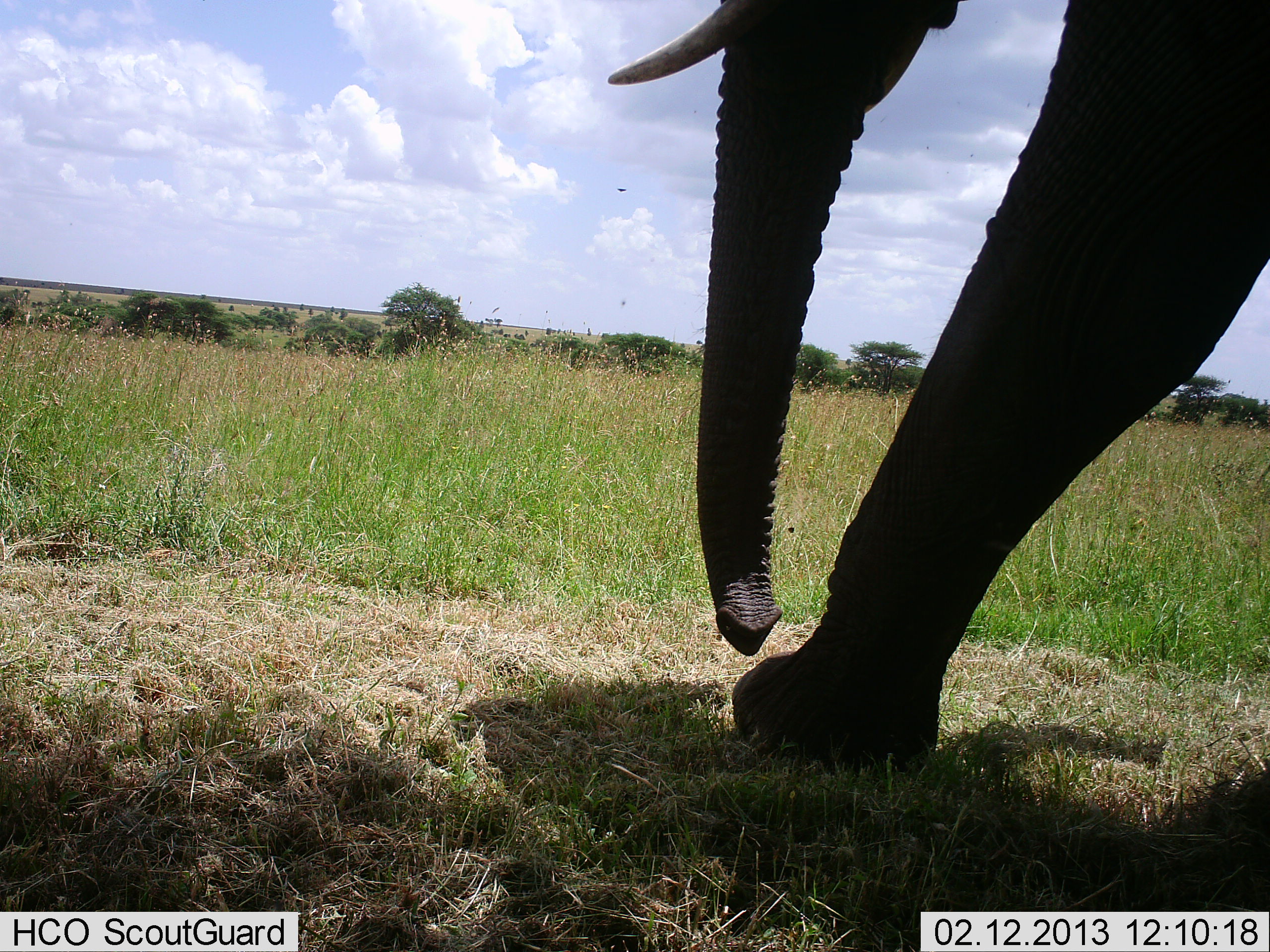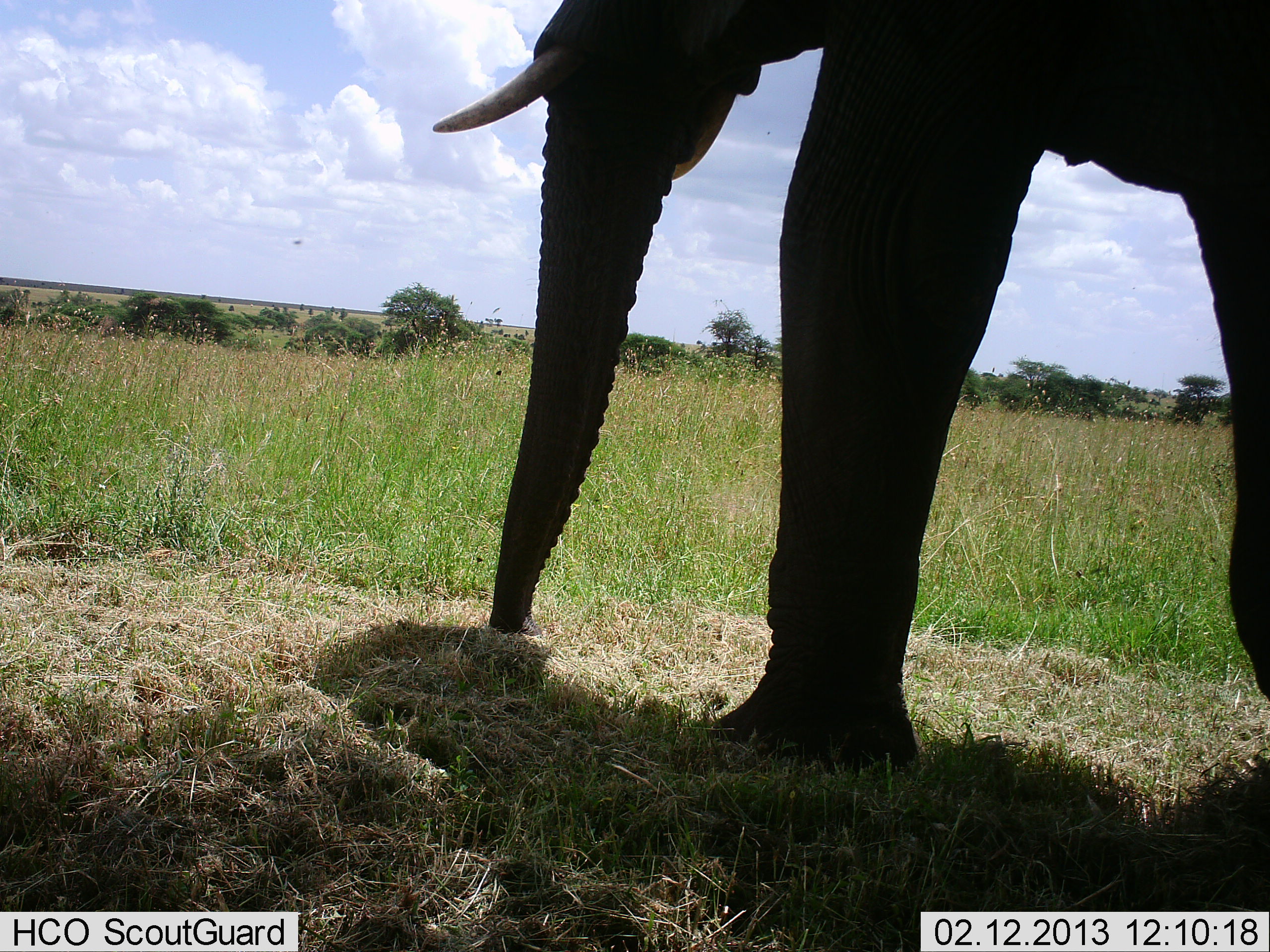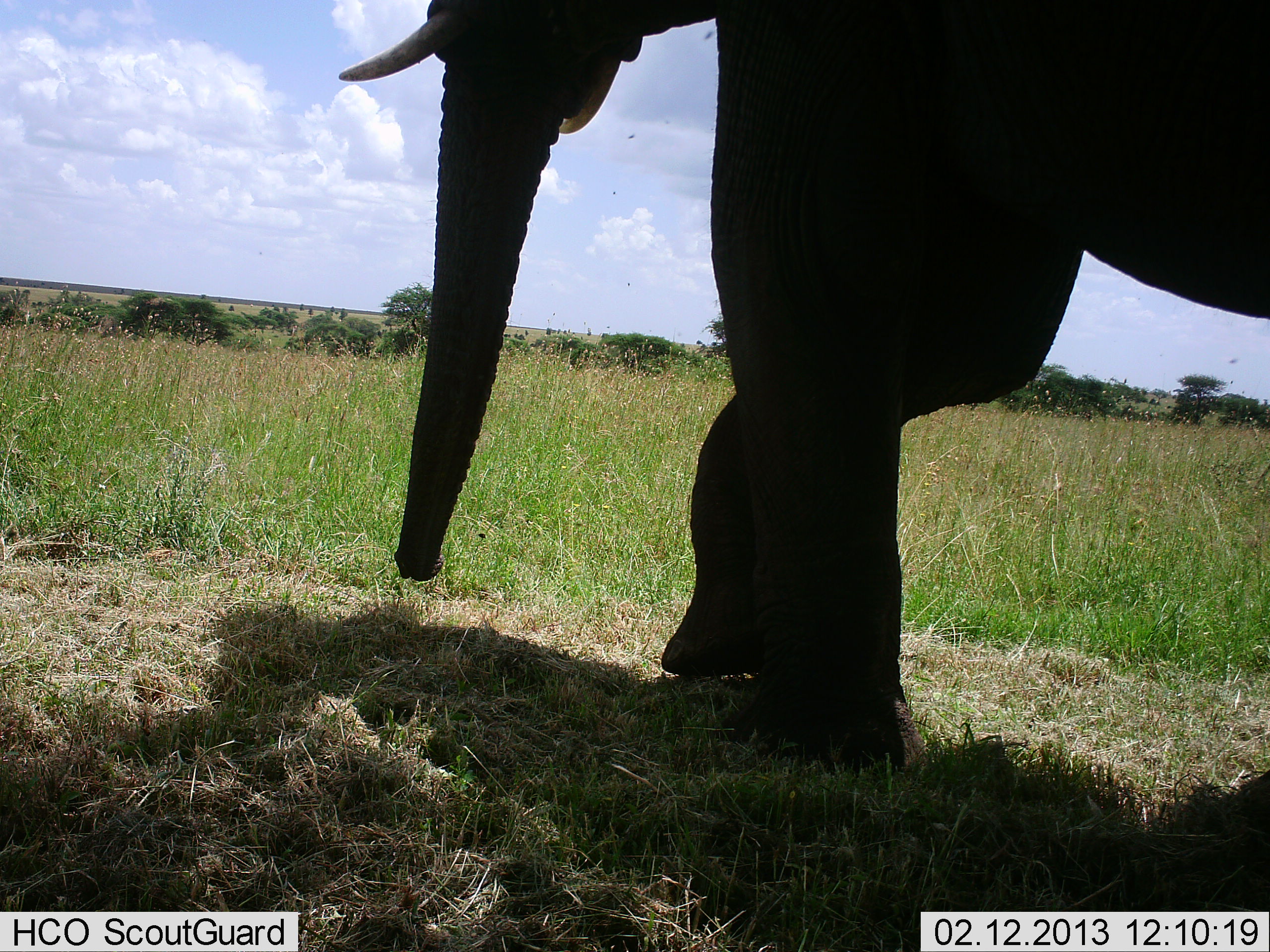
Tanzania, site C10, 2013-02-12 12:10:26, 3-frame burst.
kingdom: Animalia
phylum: Chordata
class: Mammalia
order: Proboscidea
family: Elephantidae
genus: Loxodonta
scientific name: Loxodonta africana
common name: african bush elephant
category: elephant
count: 1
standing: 0%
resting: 0%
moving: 96%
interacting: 0%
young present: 0%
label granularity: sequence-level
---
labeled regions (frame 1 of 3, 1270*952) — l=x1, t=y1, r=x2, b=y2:
animal: l=607, t=0, r=1270, b=775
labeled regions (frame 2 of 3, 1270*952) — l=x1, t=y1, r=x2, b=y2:
animal: l=431, t=0, r=1270, b=775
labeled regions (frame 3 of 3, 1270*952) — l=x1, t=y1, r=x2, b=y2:
animal: l=341, t=0, r=1270, b=775